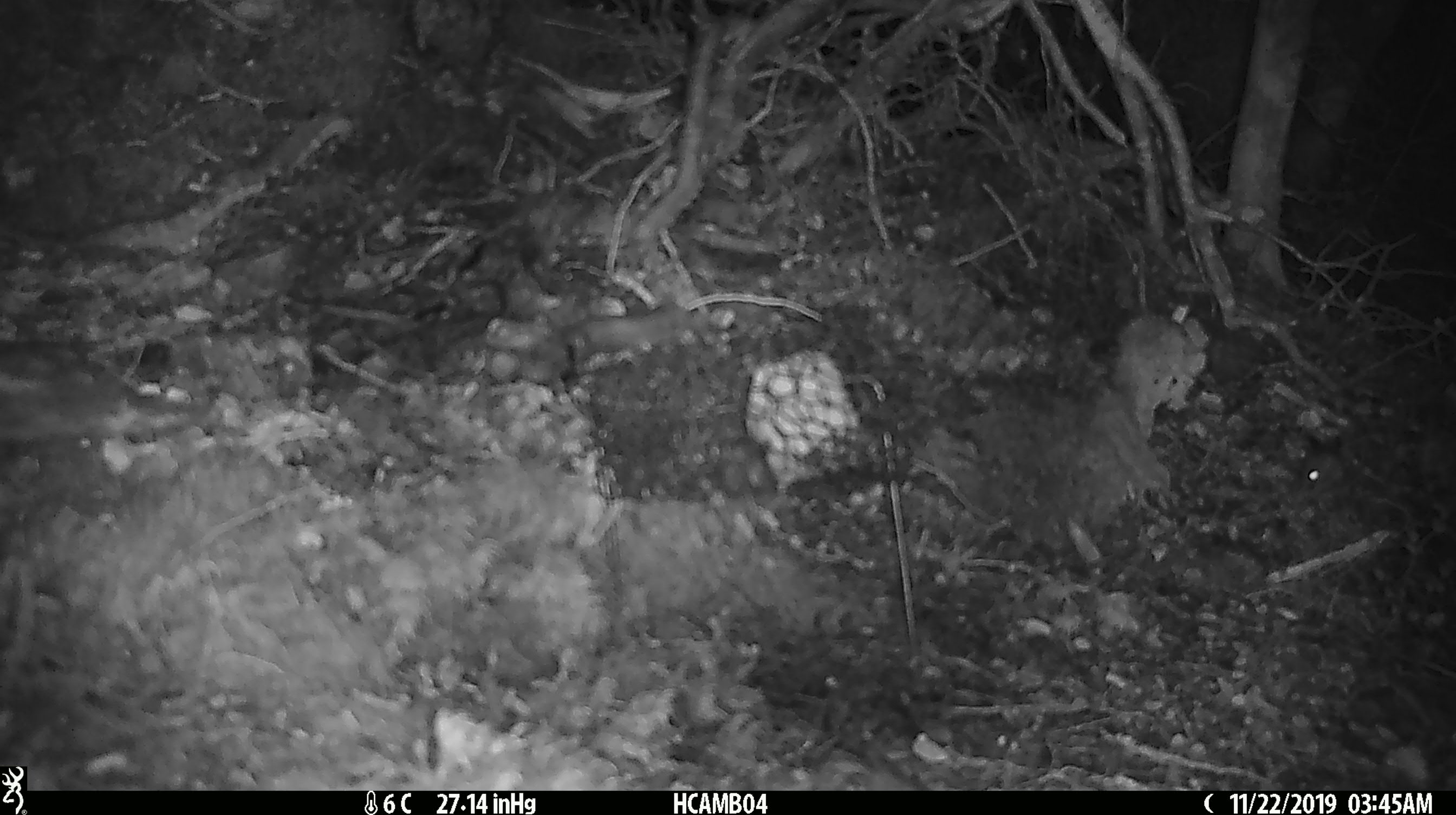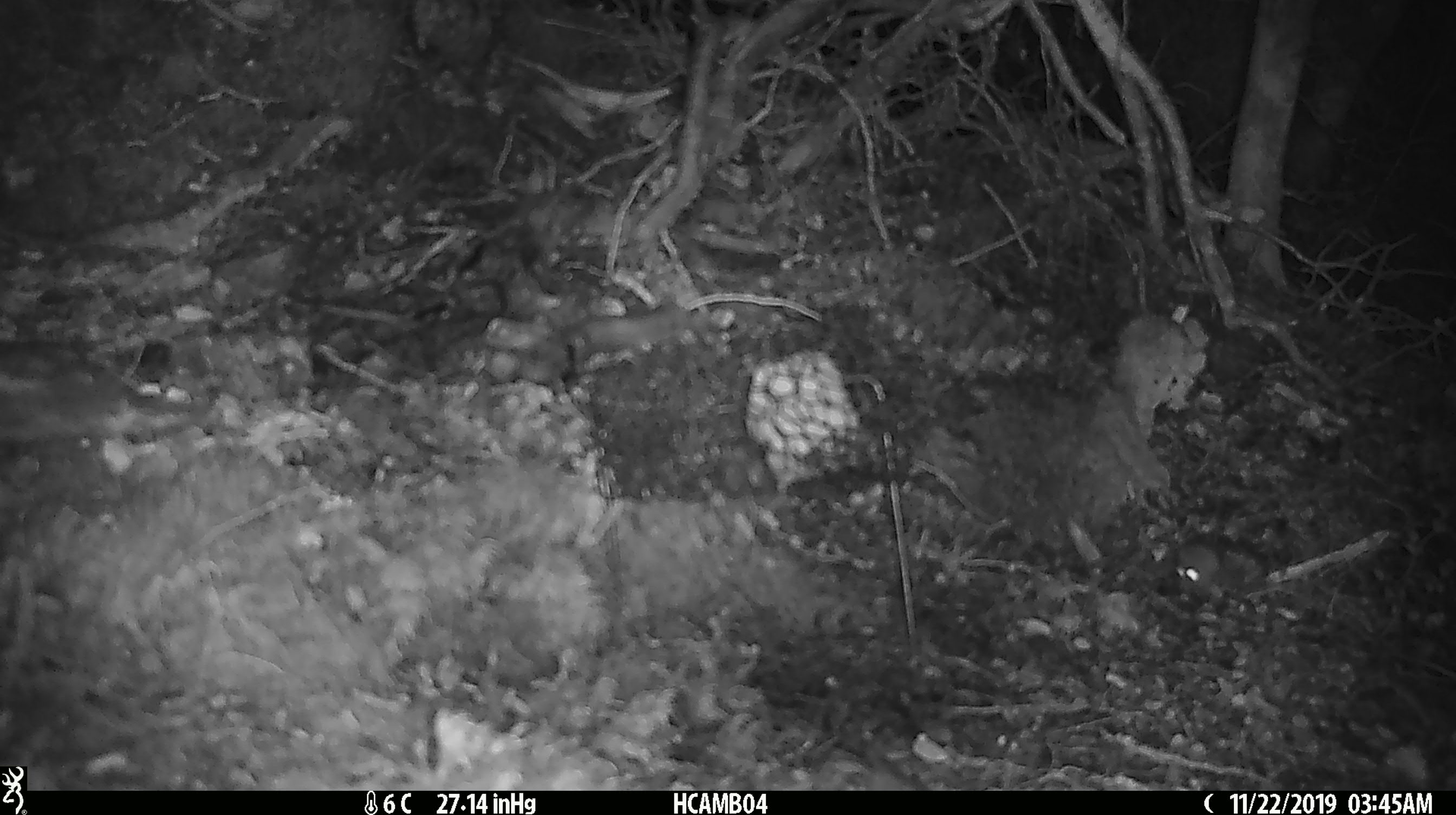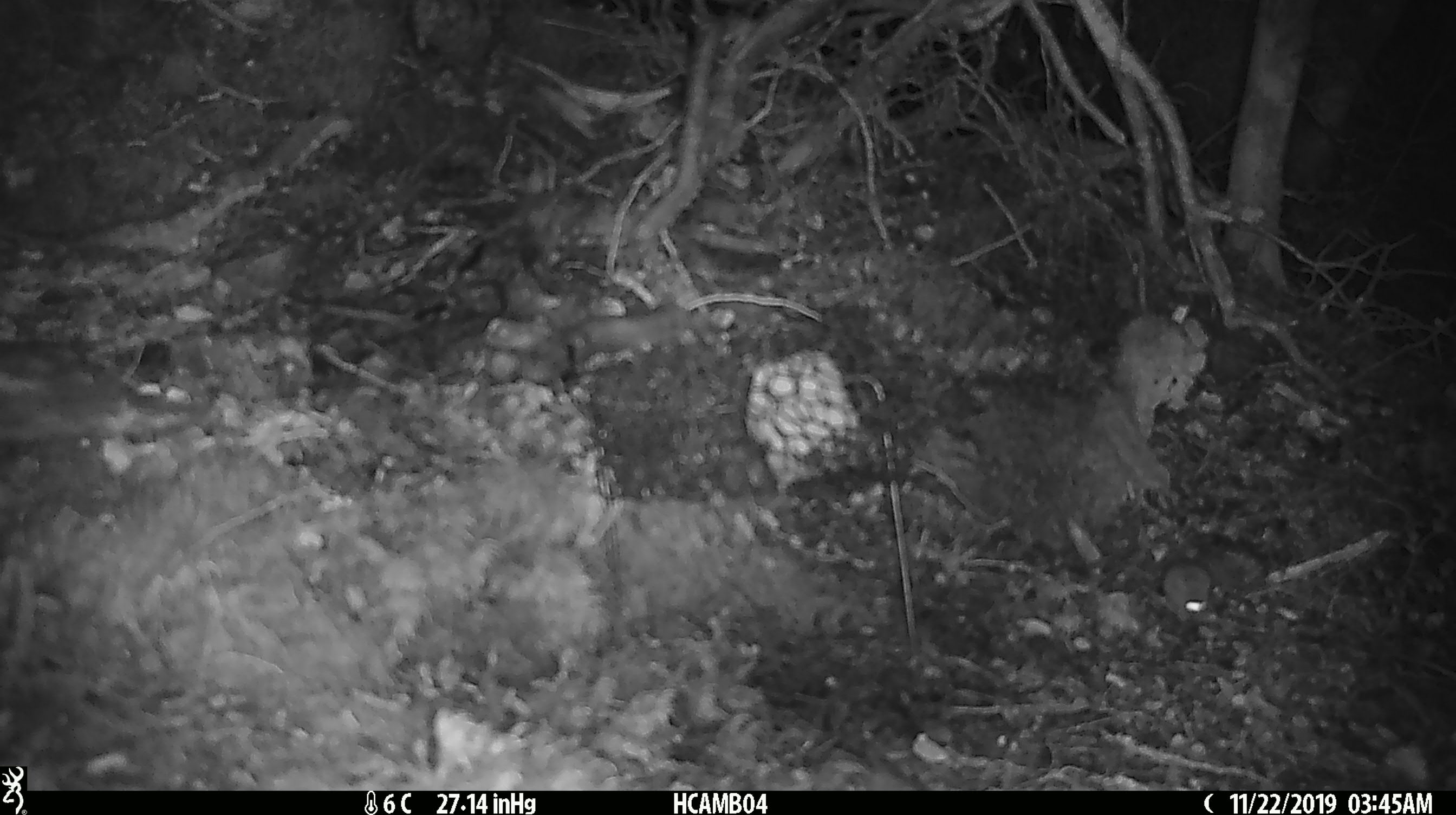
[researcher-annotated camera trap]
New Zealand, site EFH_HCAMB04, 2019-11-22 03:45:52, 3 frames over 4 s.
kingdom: Animalia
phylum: Chordata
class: Mammalia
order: Rodentia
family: Muridae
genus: Mus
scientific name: Mus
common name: mouse